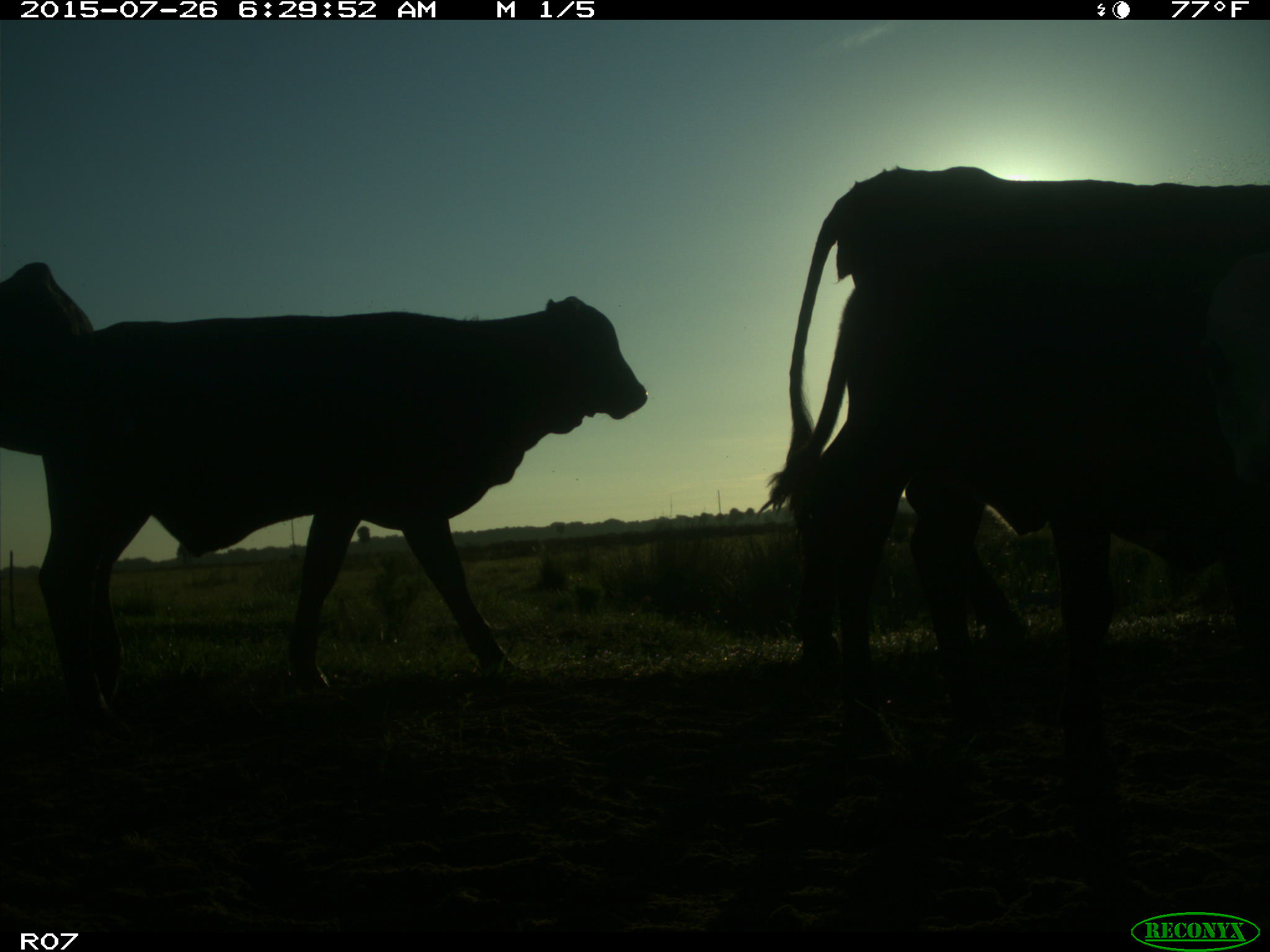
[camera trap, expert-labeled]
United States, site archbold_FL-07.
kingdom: Animalia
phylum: Chordata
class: Mammalia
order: Artiodactyla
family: Bovidae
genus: Bos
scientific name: Bos taurus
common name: domestic cow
Bos taurus (domestic cow).